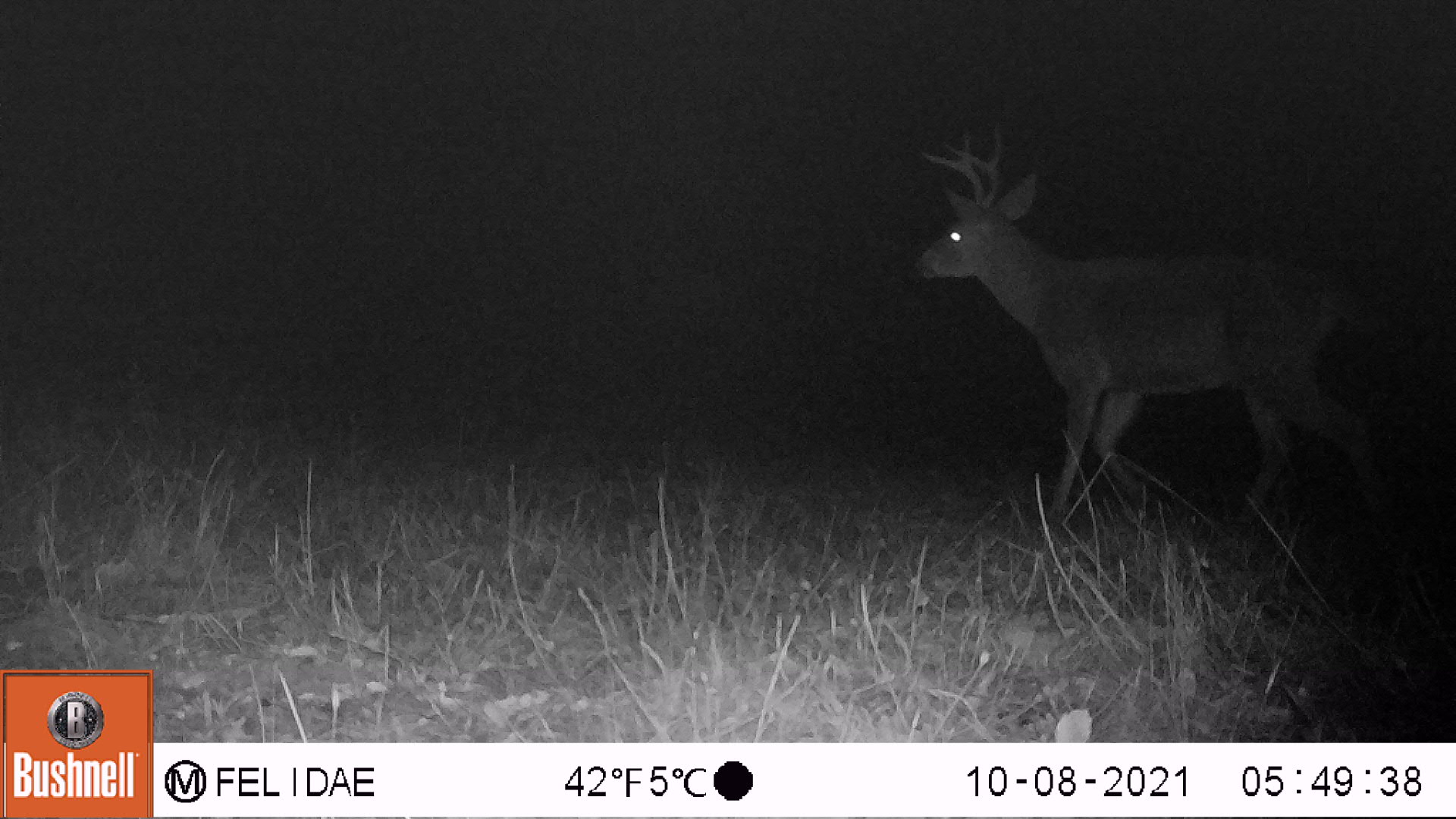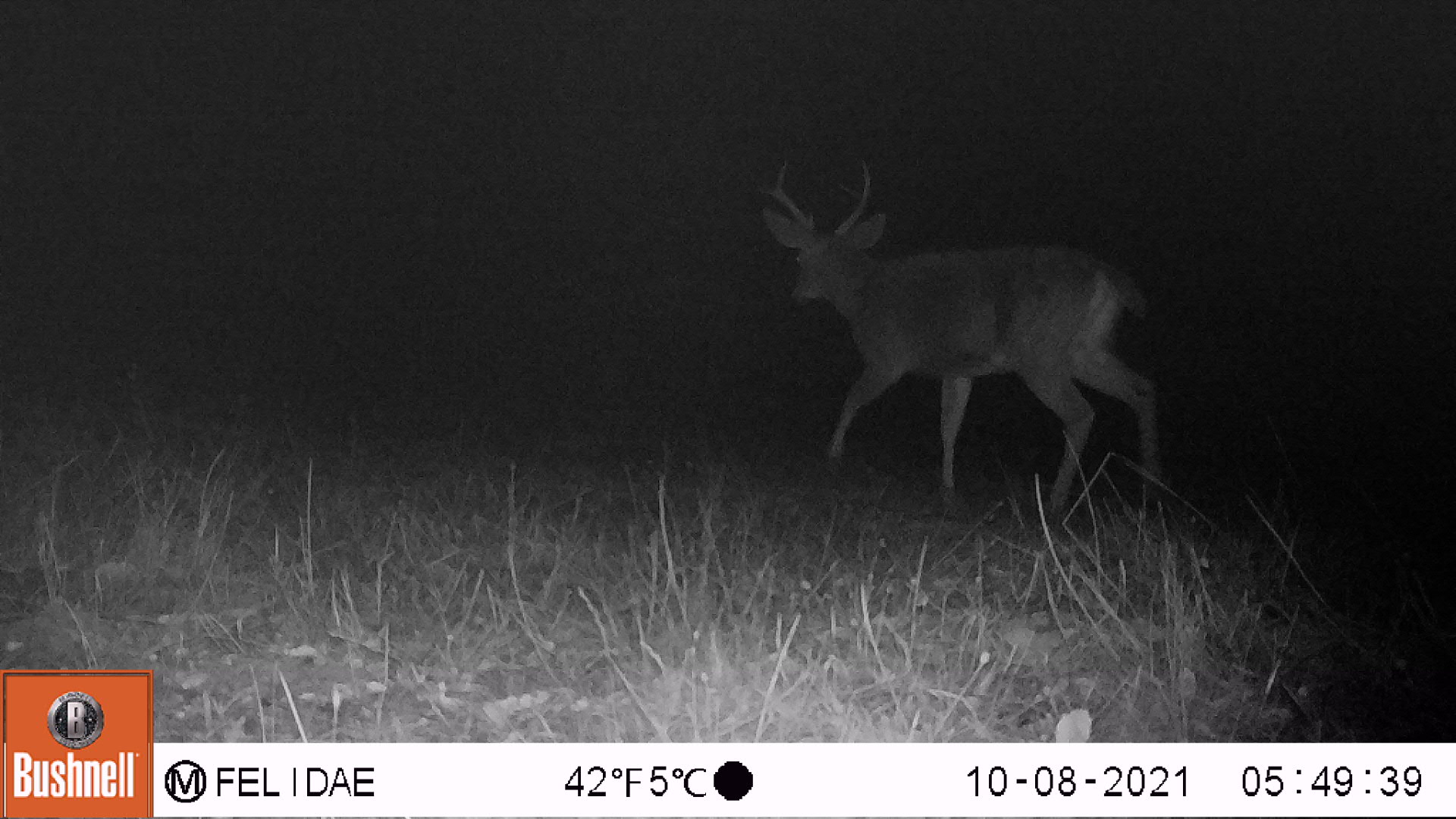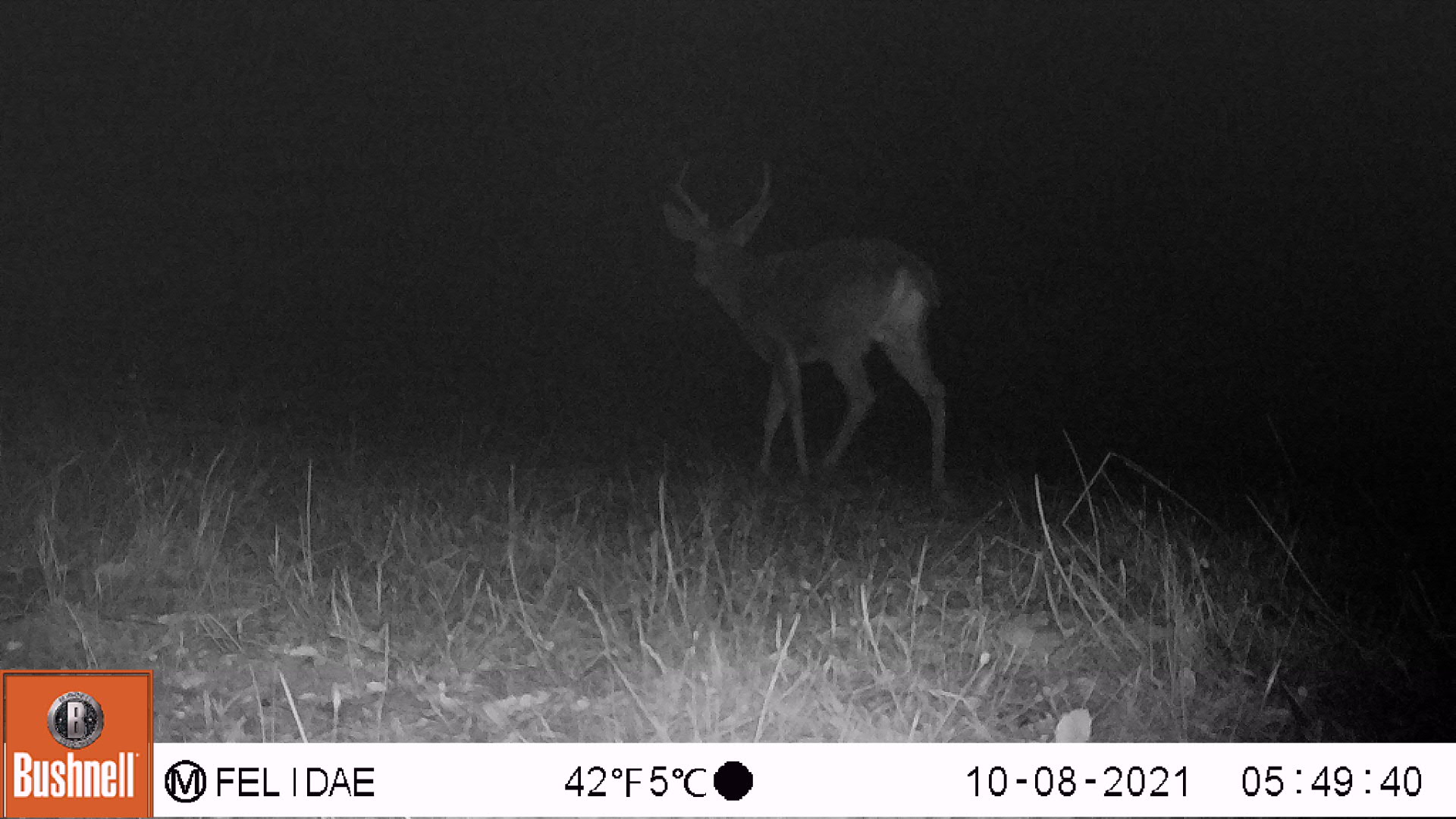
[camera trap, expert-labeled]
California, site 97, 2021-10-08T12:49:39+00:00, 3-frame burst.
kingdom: Animalia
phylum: Chordata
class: Mammalia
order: Artiodactyla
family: Cervidae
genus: Odocoileus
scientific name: Odocoileus hemionus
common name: mule deer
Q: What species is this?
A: Mule deer (Odocoileus hemionus).